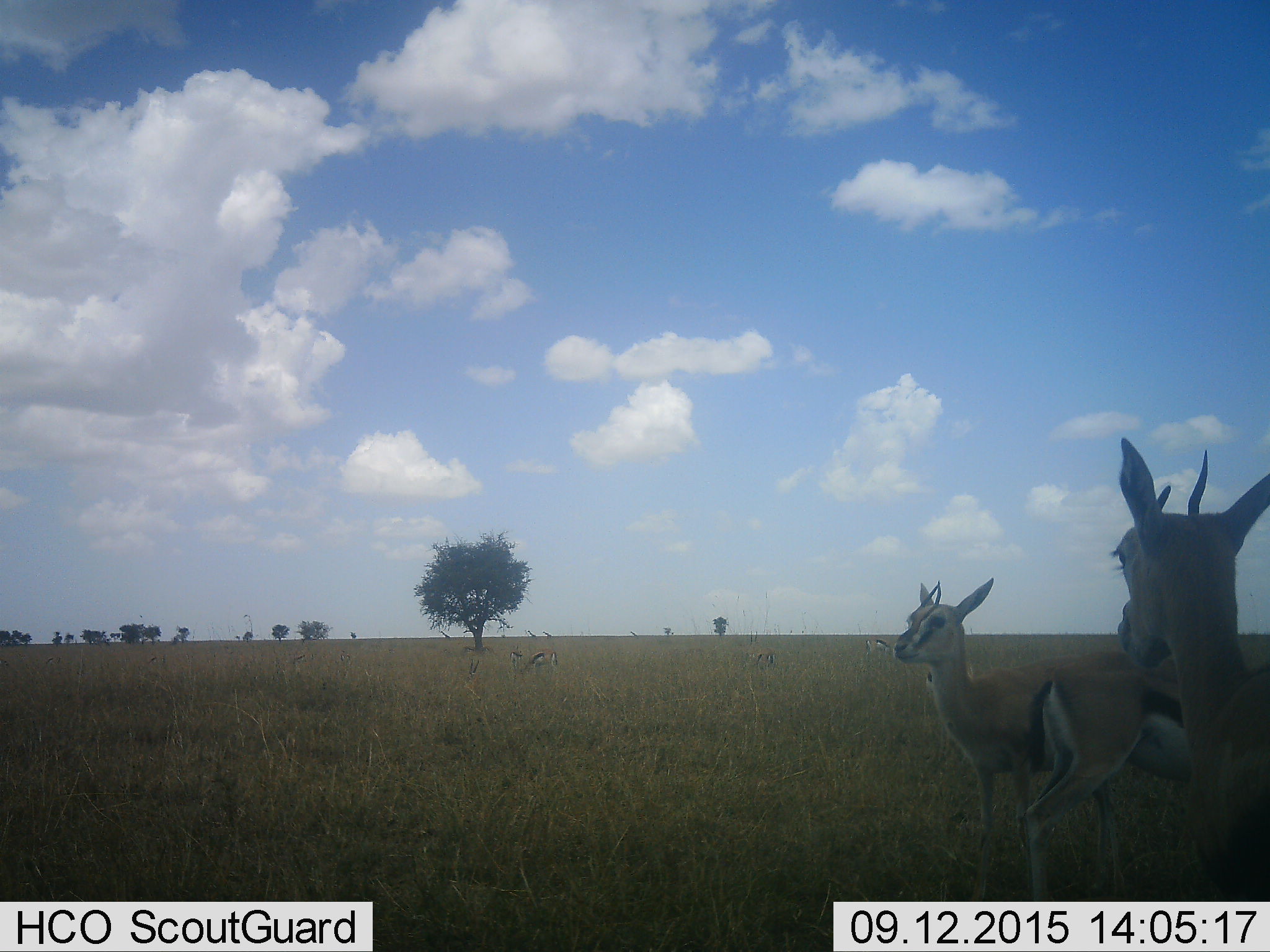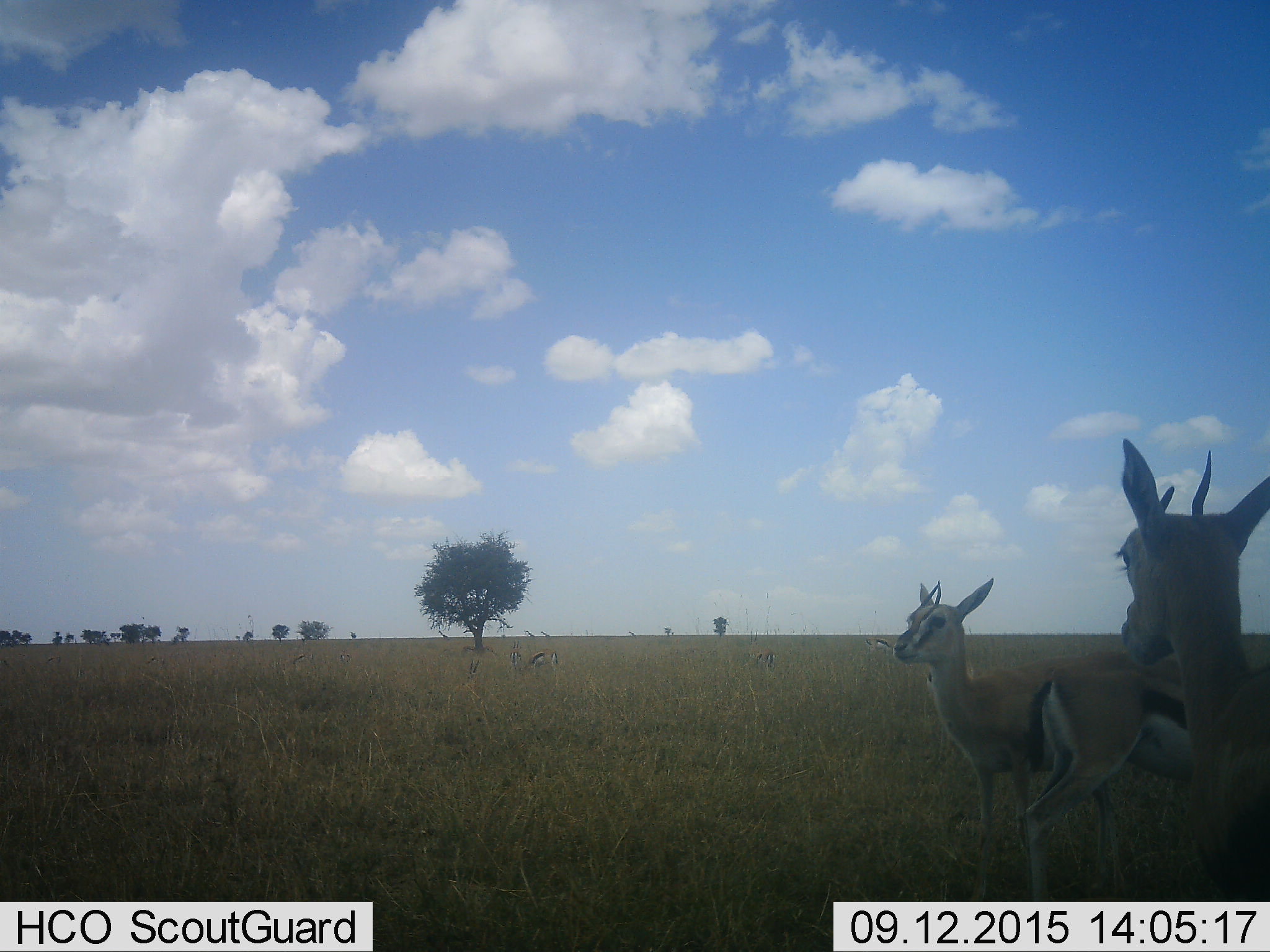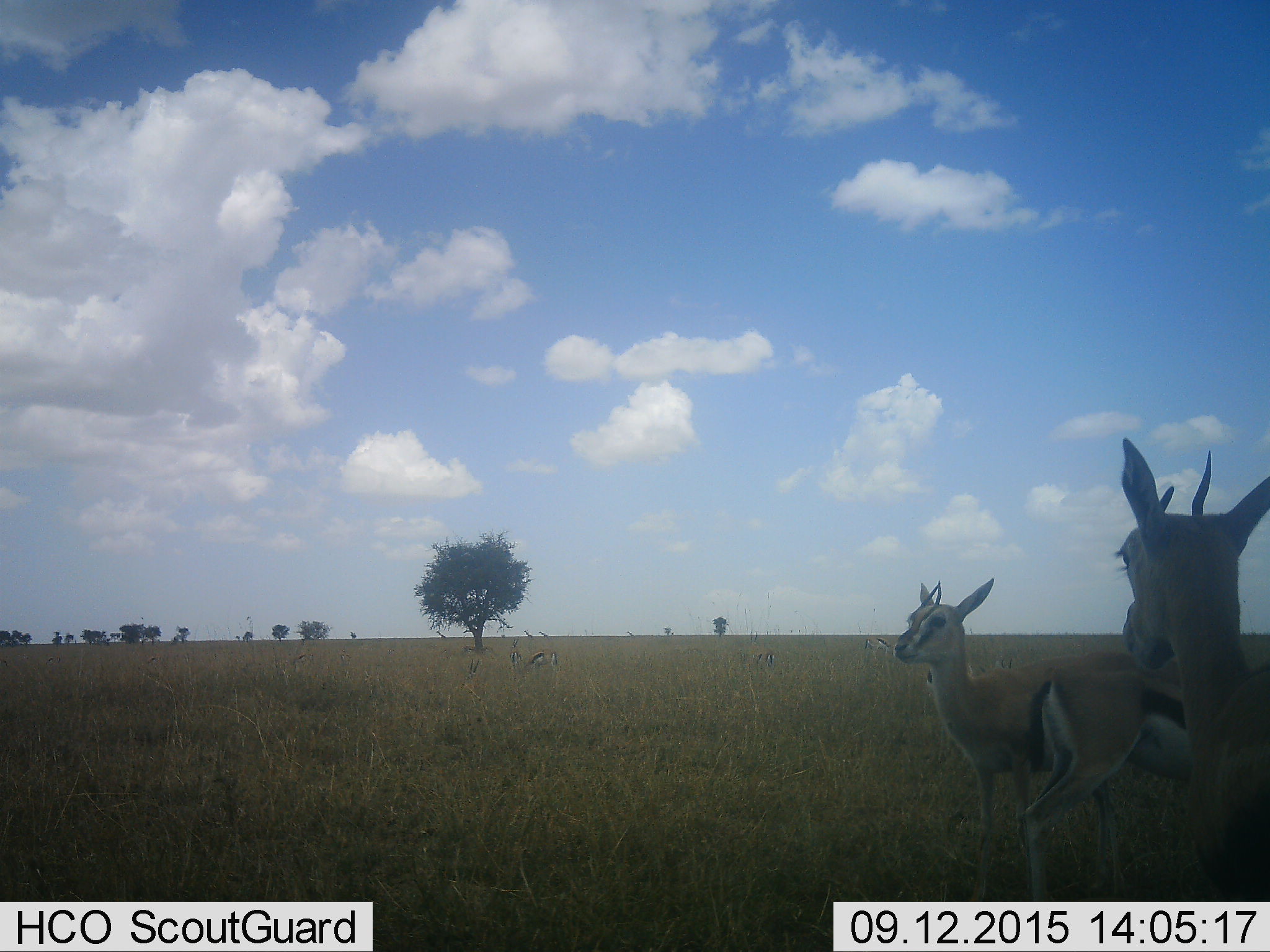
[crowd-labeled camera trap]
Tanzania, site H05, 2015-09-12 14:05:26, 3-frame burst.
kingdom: Animalia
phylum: Chordata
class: Mammalia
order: Artiodactyla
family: Bovidae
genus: Eudorcas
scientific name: Eudorcas thomsonii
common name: thomson's gazelle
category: gazellethomsons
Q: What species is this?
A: Gazellethomsons (thomson's gazelle) (Eudorcas thomsonii).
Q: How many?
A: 9.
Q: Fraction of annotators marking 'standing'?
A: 90%.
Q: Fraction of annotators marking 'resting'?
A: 10%.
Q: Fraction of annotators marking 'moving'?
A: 30%.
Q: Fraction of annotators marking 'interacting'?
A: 0%.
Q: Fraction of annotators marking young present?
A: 10%.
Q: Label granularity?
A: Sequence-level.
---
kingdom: Animalia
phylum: Chordata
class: Mammalia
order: Artiodactyla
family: Giraffidae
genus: Giraffa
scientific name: Giraffa camelopardalis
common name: giraffe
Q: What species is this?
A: Giraffe (Giraffa camelopardalis).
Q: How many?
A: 4.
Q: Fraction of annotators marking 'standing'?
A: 20%.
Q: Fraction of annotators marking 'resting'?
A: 0%.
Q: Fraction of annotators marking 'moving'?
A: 80%.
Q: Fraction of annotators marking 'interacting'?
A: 0%.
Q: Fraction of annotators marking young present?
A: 0%.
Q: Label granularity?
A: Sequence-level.